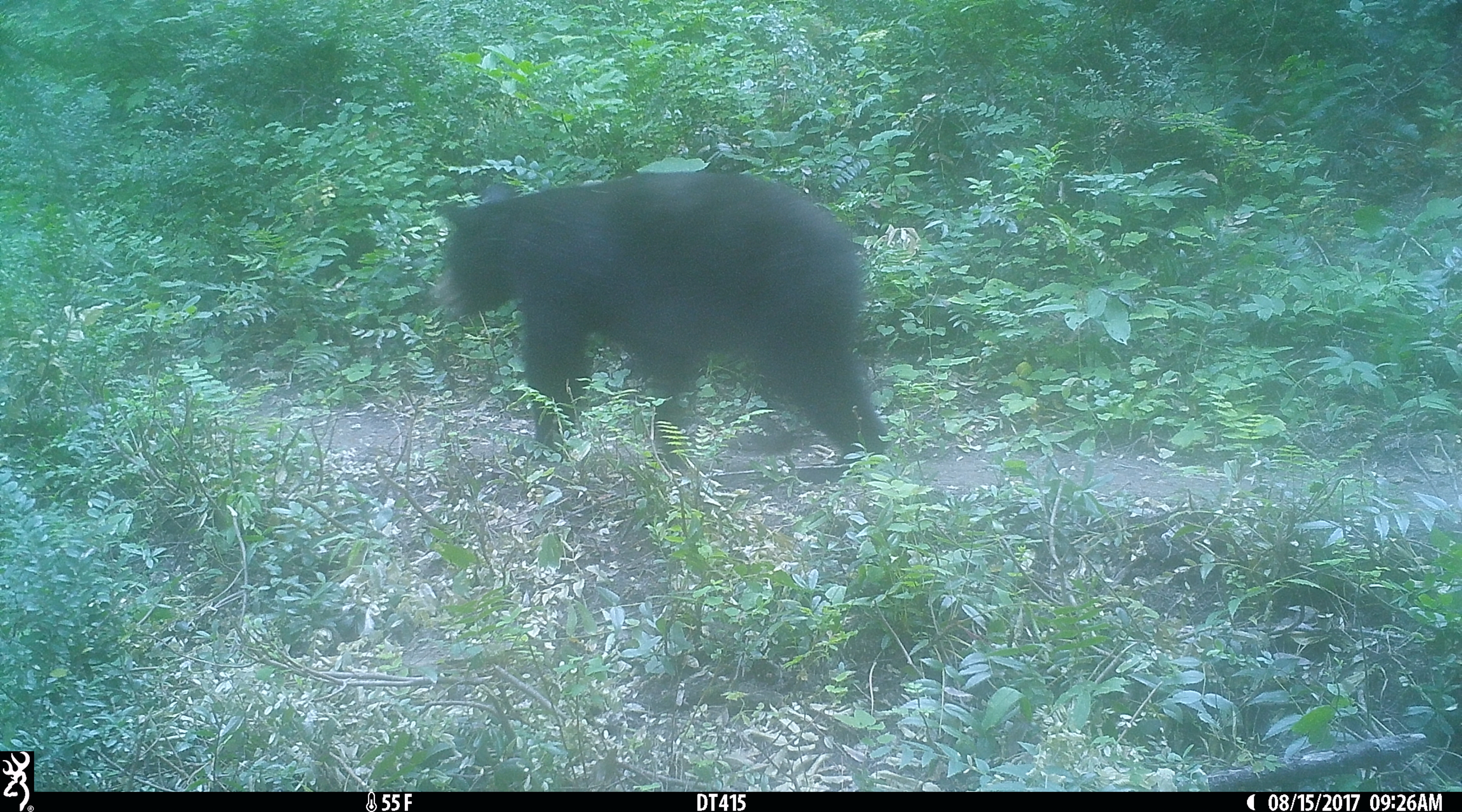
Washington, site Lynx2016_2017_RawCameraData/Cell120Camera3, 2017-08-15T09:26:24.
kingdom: Animalia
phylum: Chordata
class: Mammalia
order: Carnivora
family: Ursidae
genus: Ursus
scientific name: Ursus americanus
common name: american black bear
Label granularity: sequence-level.